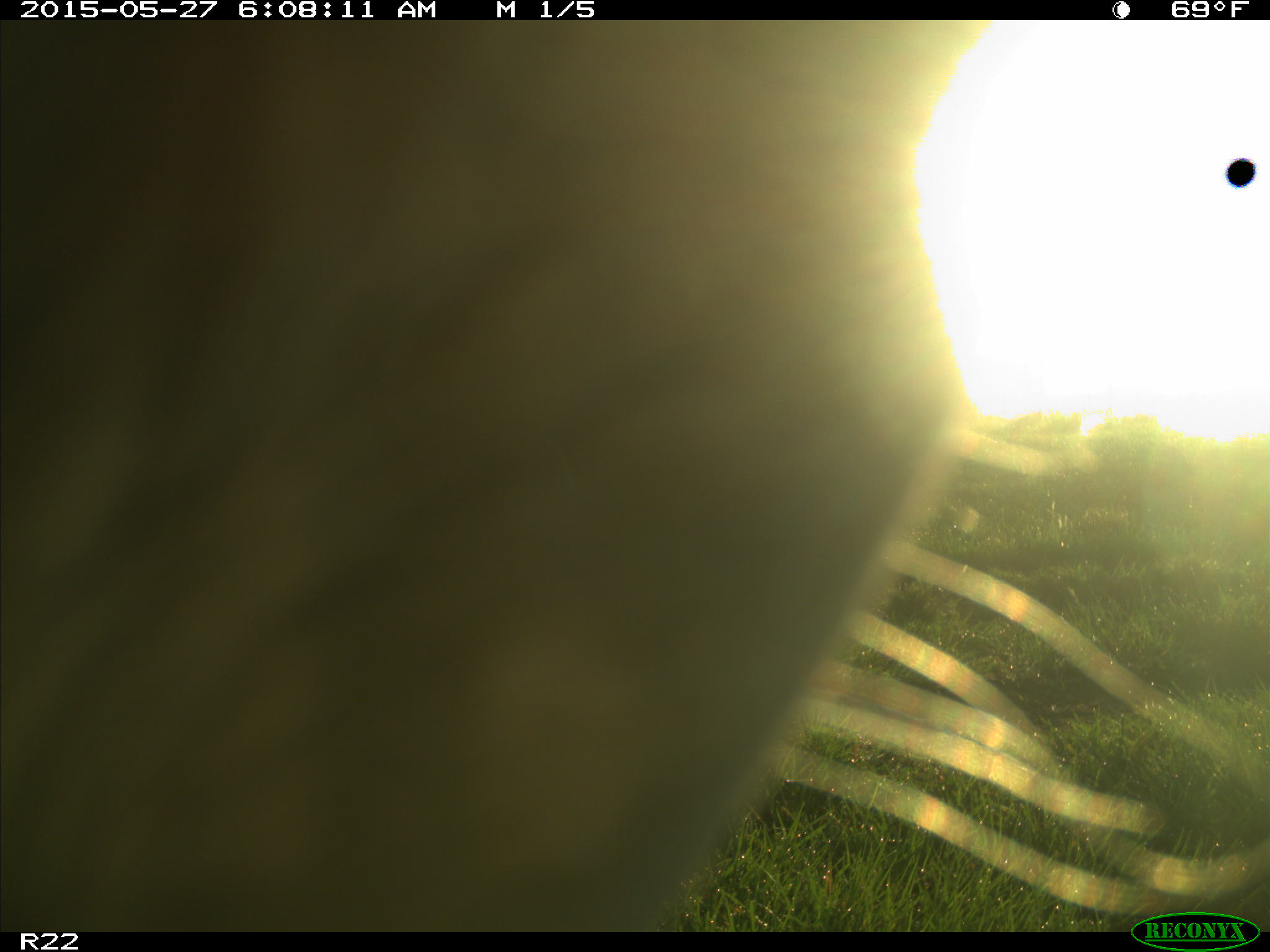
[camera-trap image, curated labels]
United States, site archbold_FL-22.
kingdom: Animalia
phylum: Chordata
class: Mammalia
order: Artiodactyla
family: Bovidae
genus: Bos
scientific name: Bos taurus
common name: domestic cow